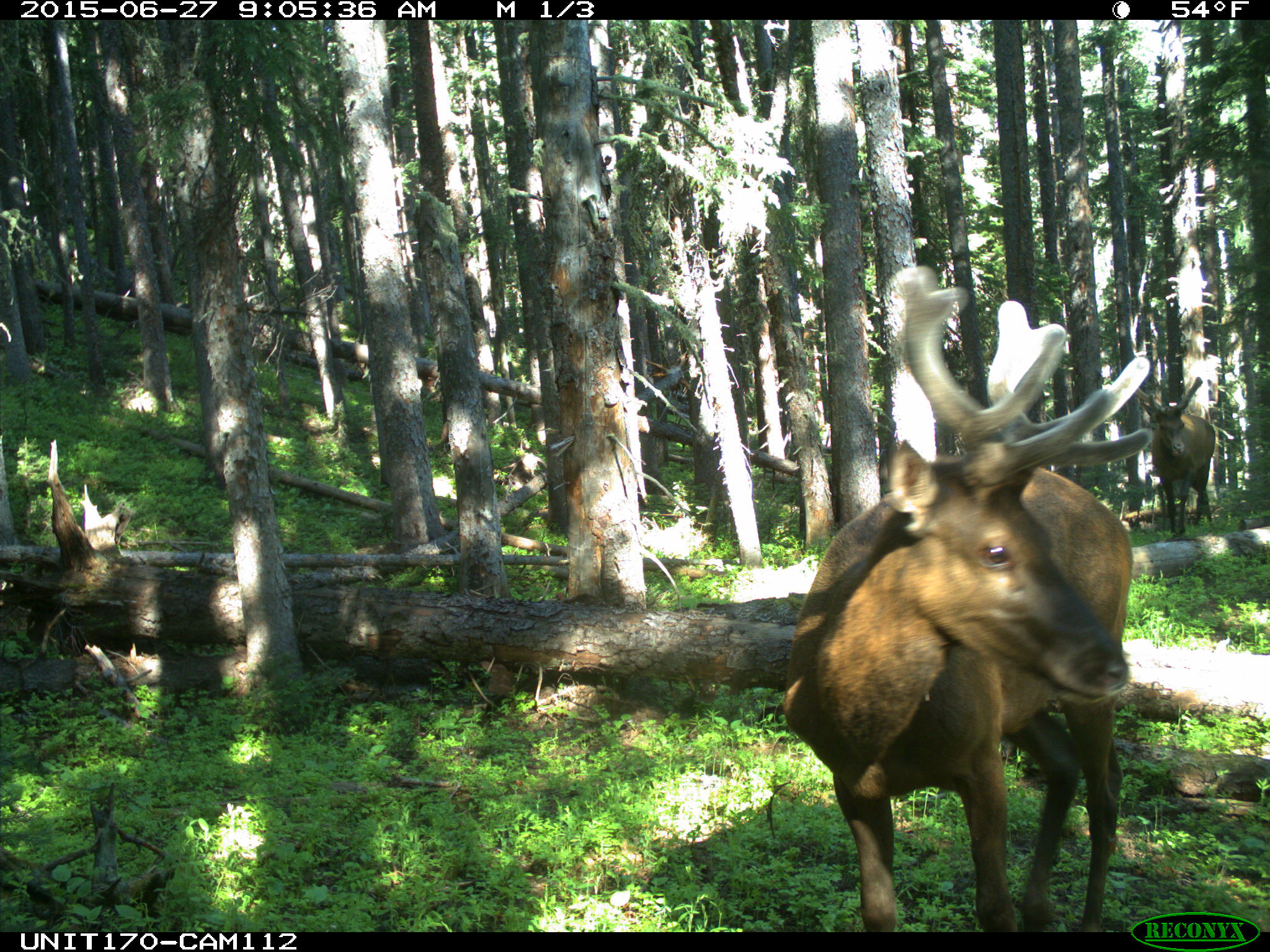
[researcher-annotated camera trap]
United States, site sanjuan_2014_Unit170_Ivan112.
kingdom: Animalia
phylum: Chordata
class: Mammalia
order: Artiodactyla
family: Cervidae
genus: Cervus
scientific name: Cervus elaphus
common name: red deer